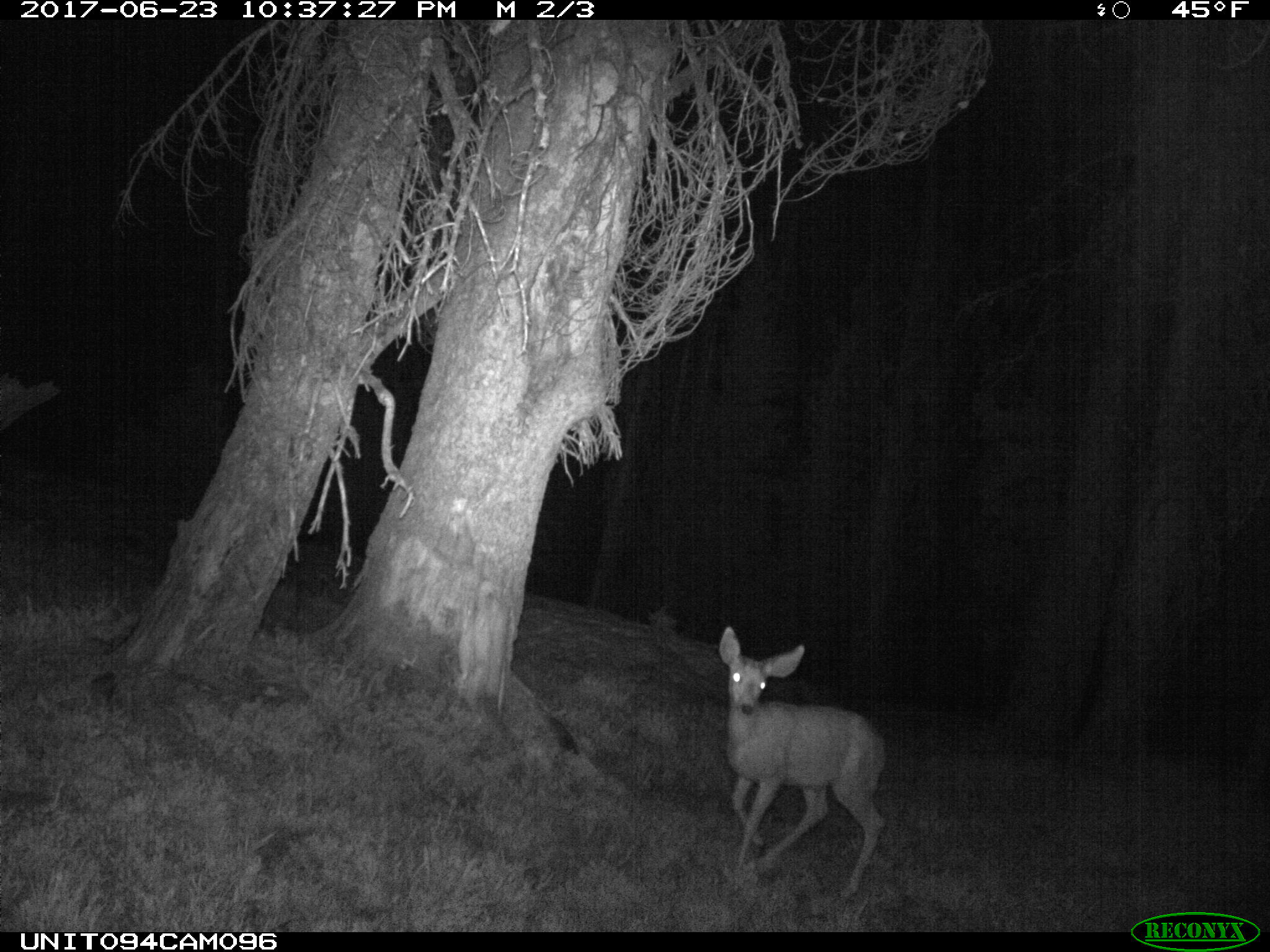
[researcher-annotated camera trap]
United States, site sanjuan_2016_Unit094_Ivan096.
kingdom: Animalia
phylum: Chordata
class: Mammalia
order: Artiodactyla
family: Cervidae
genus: Odocoileus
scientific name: Odocoileus hemionus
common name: mule deer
Odocoileus hemionus (mule deer).